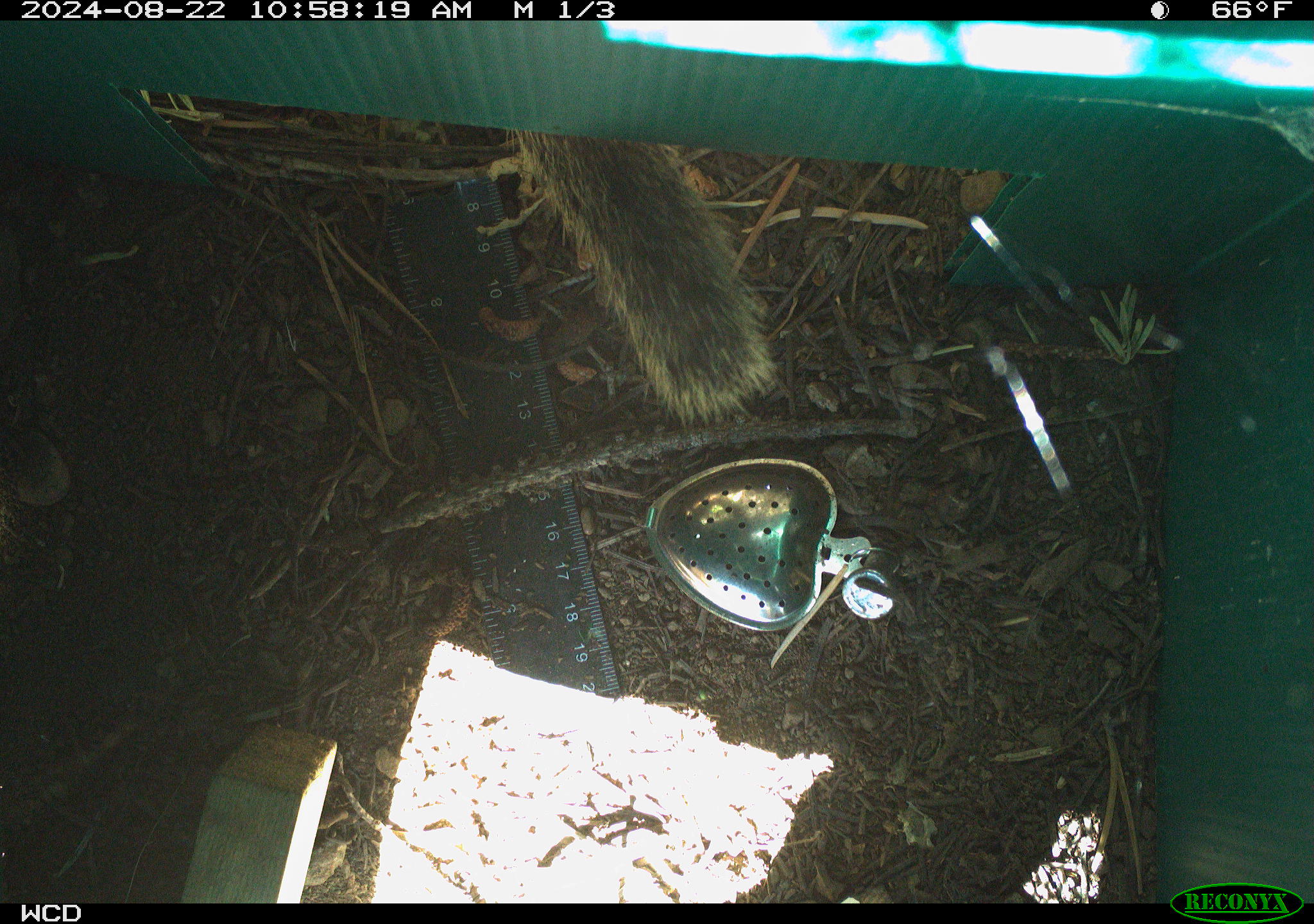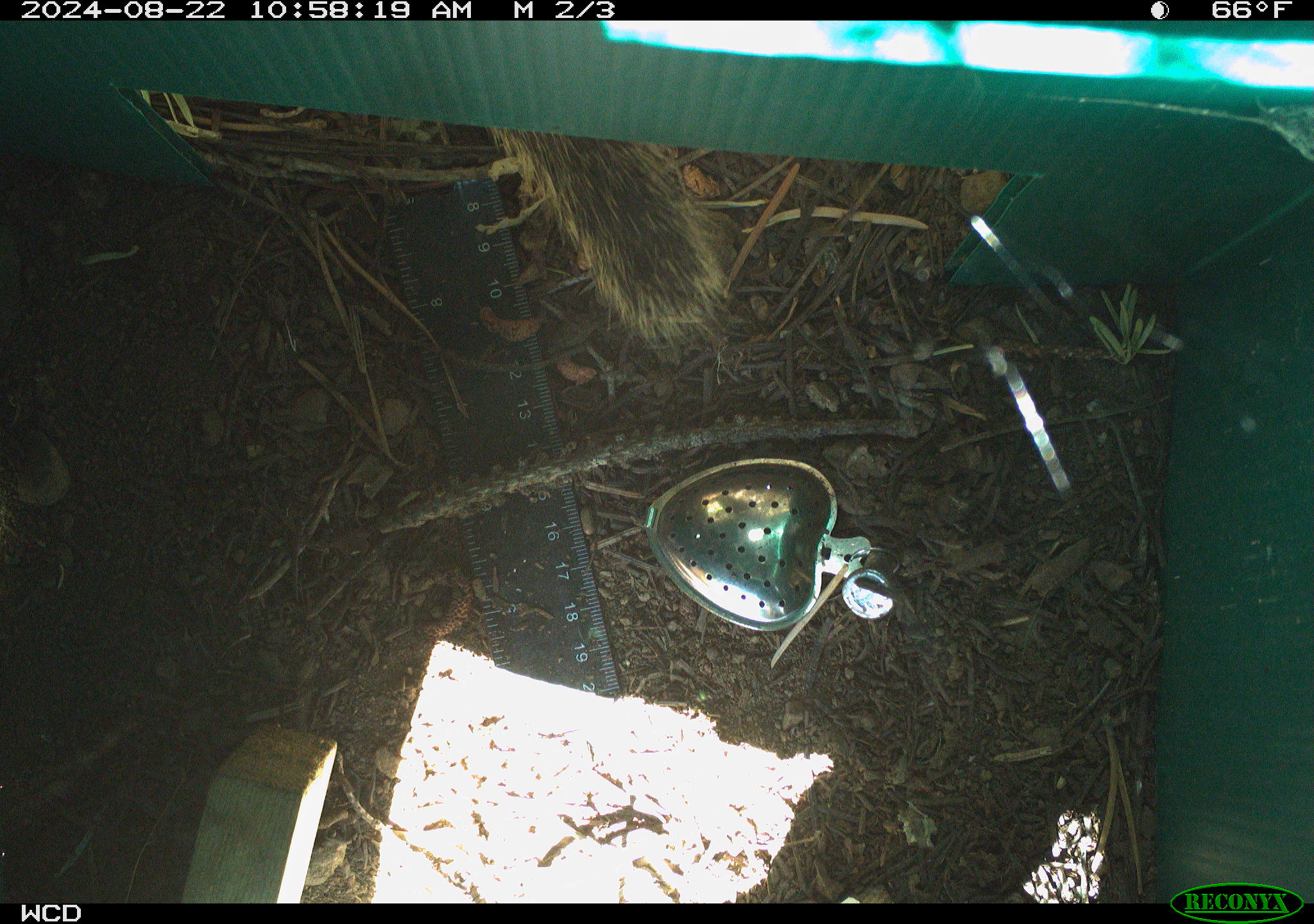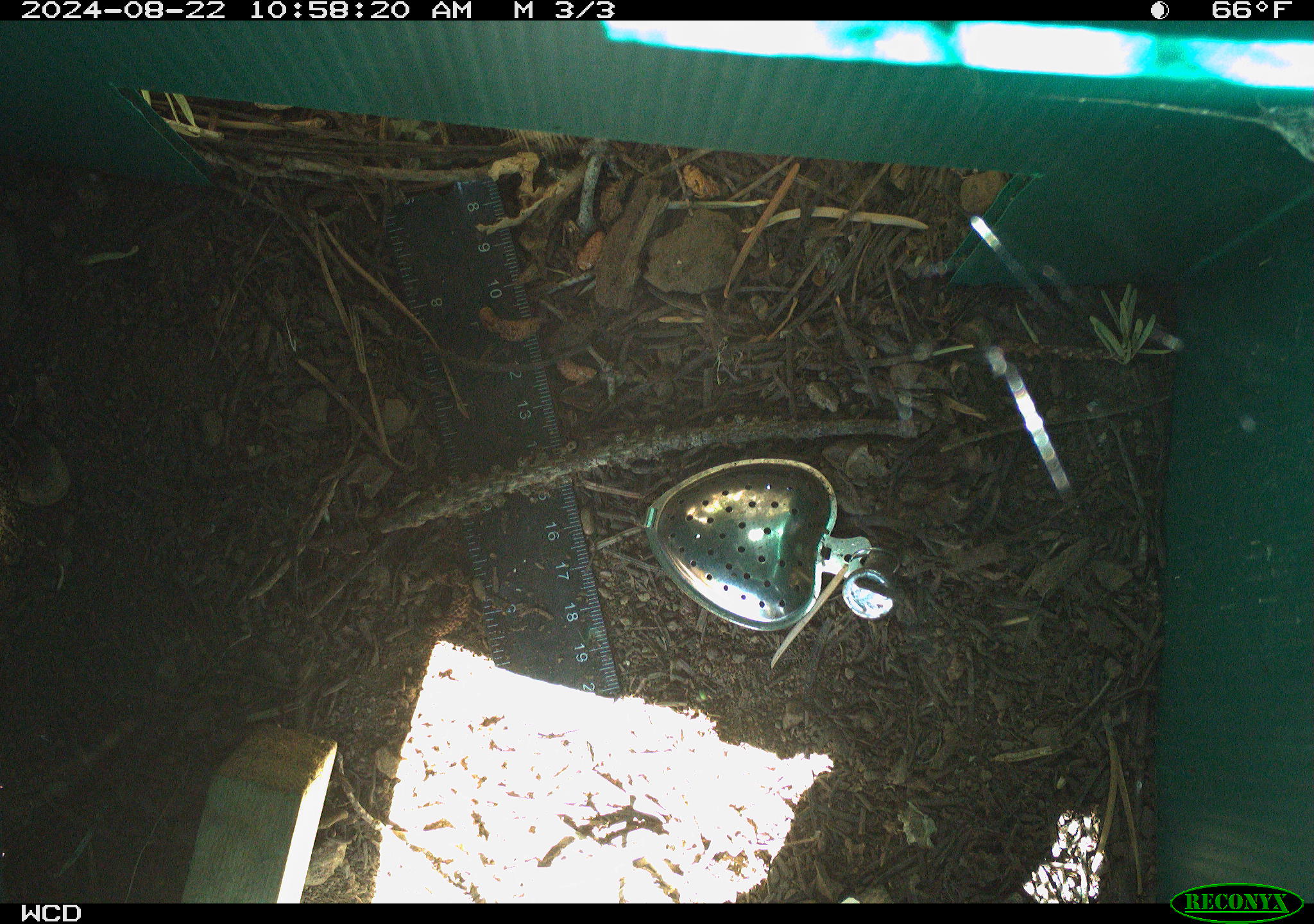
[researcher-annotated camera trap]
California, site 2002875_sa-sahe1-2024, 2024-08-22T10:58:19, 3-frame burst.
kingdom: Animalia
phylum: Chordata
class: Mammalia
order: Rodentia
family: Sciuridae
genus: Otospermophilus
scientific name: Otospermophilus beecheyi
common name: california ground squirrel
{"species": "california ground squirrel (Otospermophilus beecheyi)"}